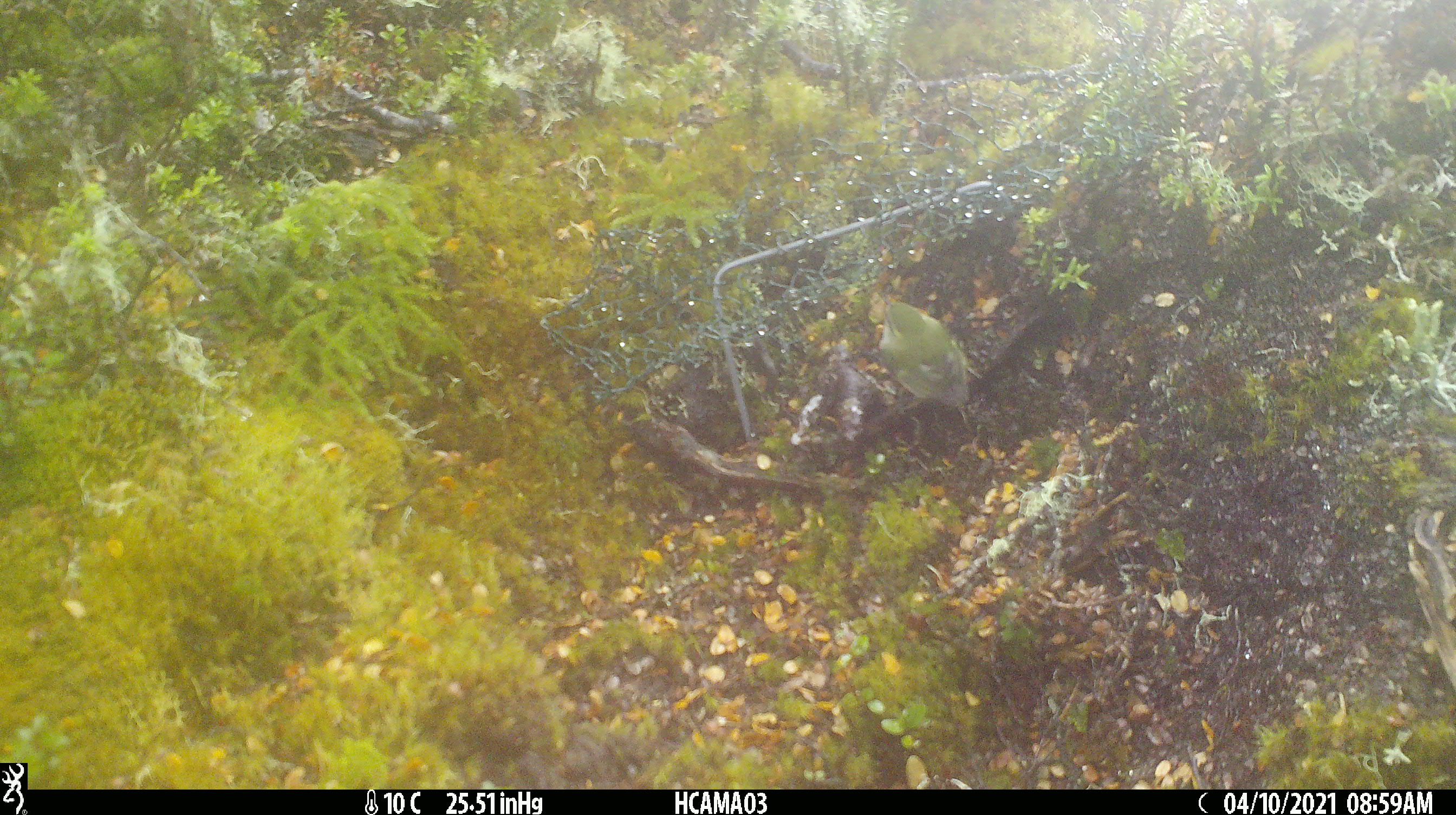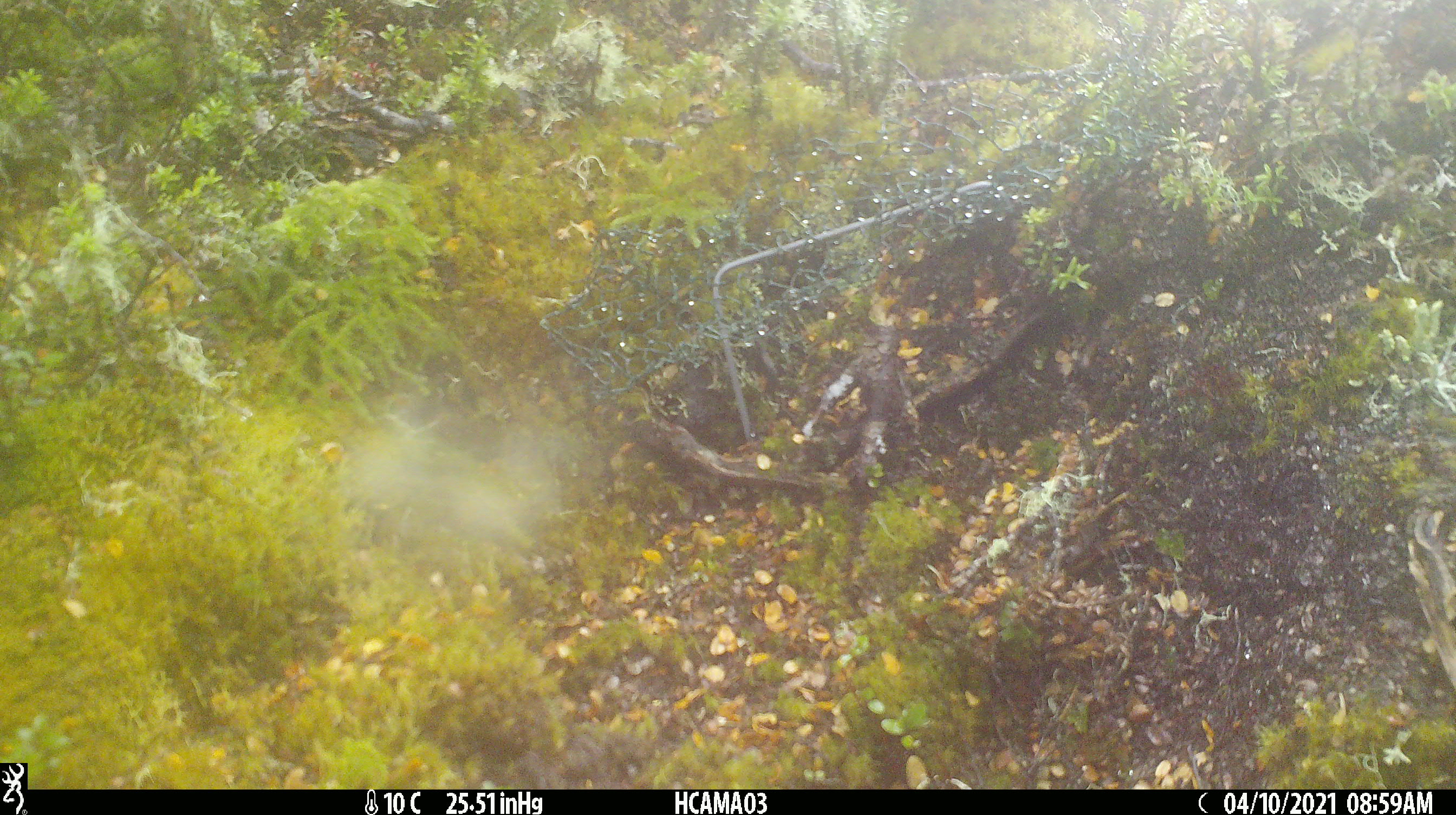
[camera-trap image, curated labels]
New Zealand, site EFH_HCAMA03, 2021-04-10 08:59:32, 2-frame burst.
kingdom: Animalia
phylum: Chordata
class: Aves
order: Passeriformes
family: Acanthisittidae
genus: Acanthisitta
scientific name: Acanthisitta chloris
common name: rifleman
Rifleman (Acanthisitta chloris).